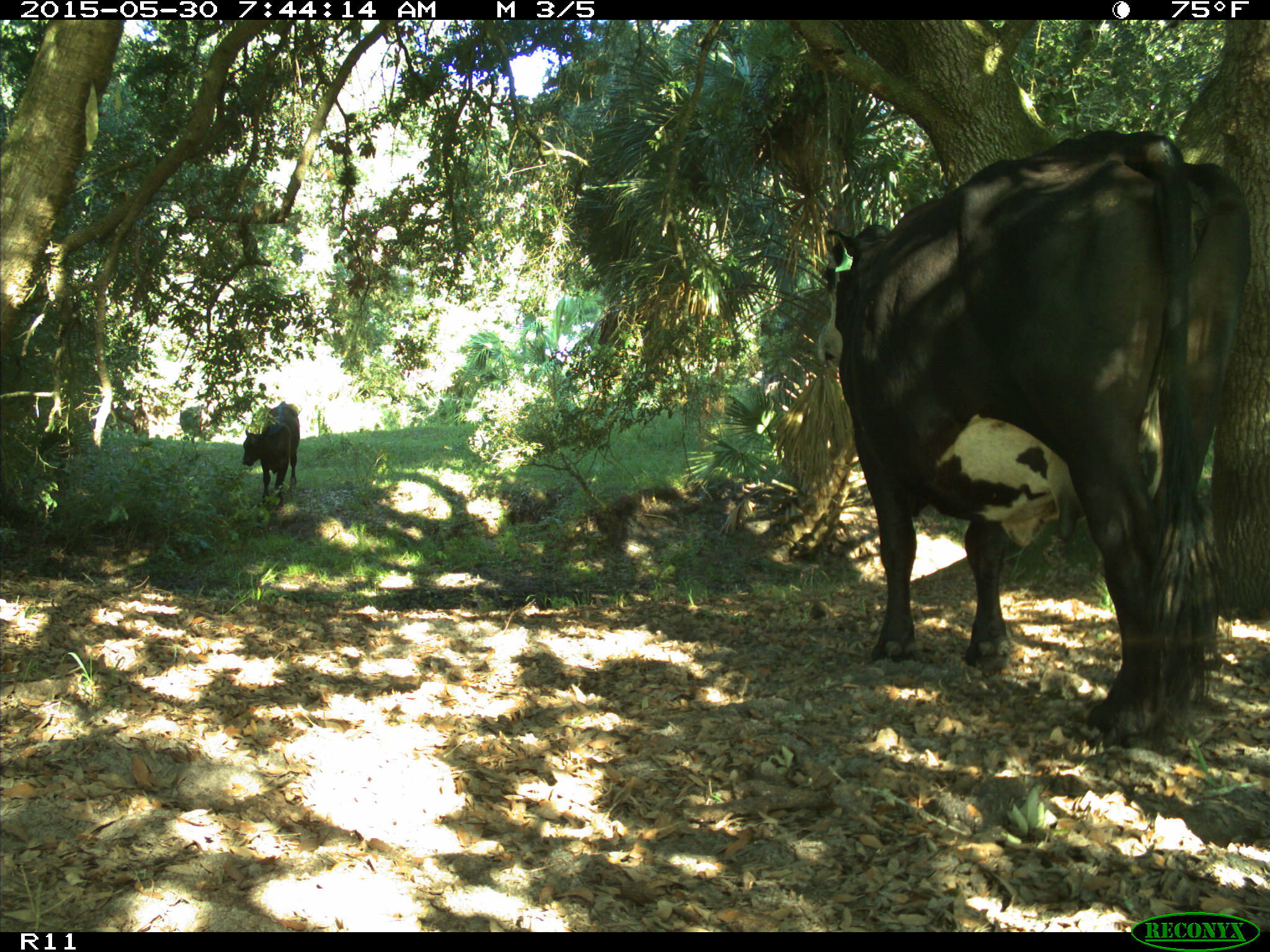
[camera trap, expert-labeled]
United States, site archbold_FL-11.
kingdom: Animalia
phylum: Chordata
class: Mammalia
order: Artiodactyla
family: Bovidae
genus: Bos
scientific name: Bos taurus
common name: domestic cow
Bos taurus (domestic cow).